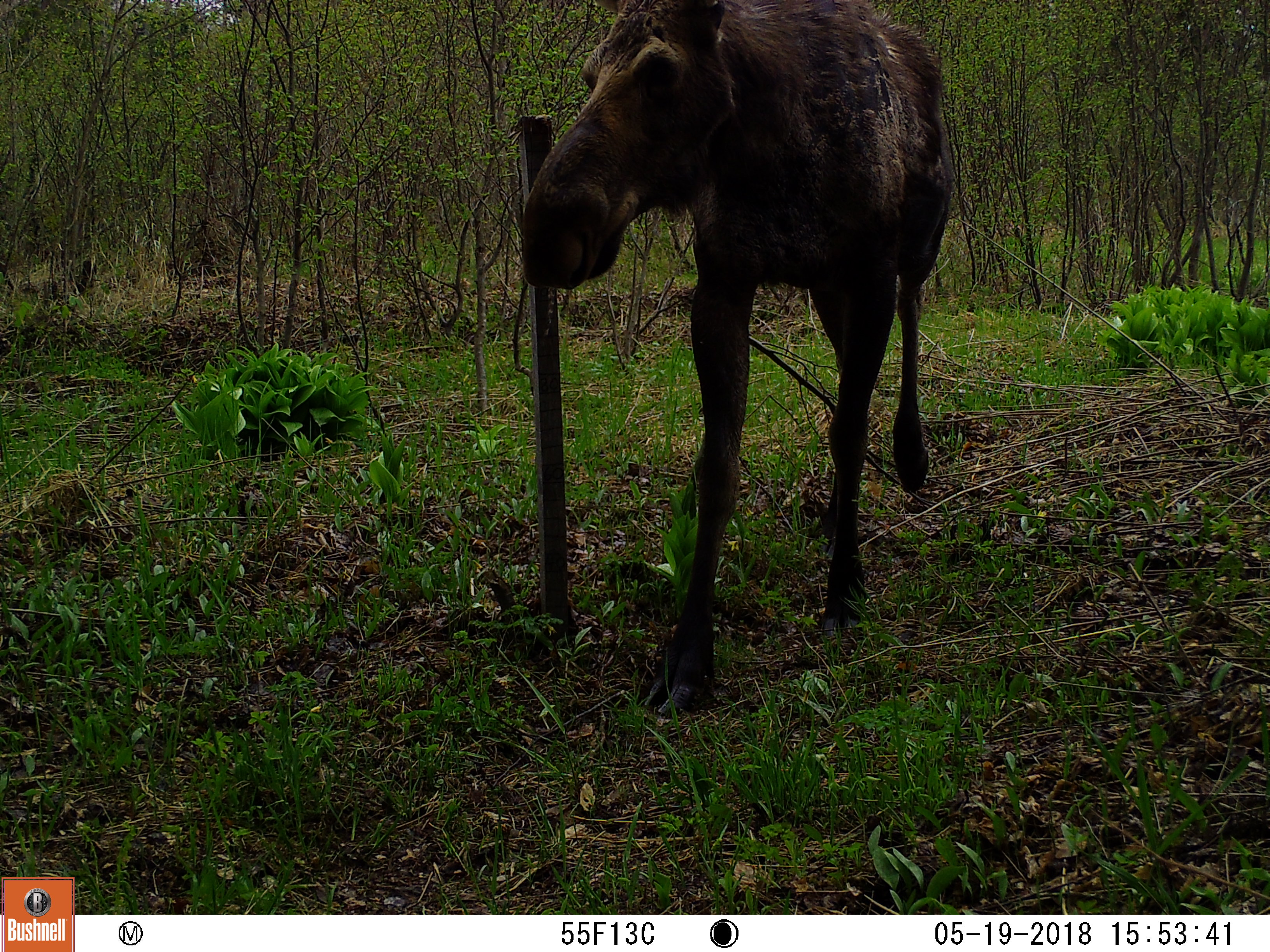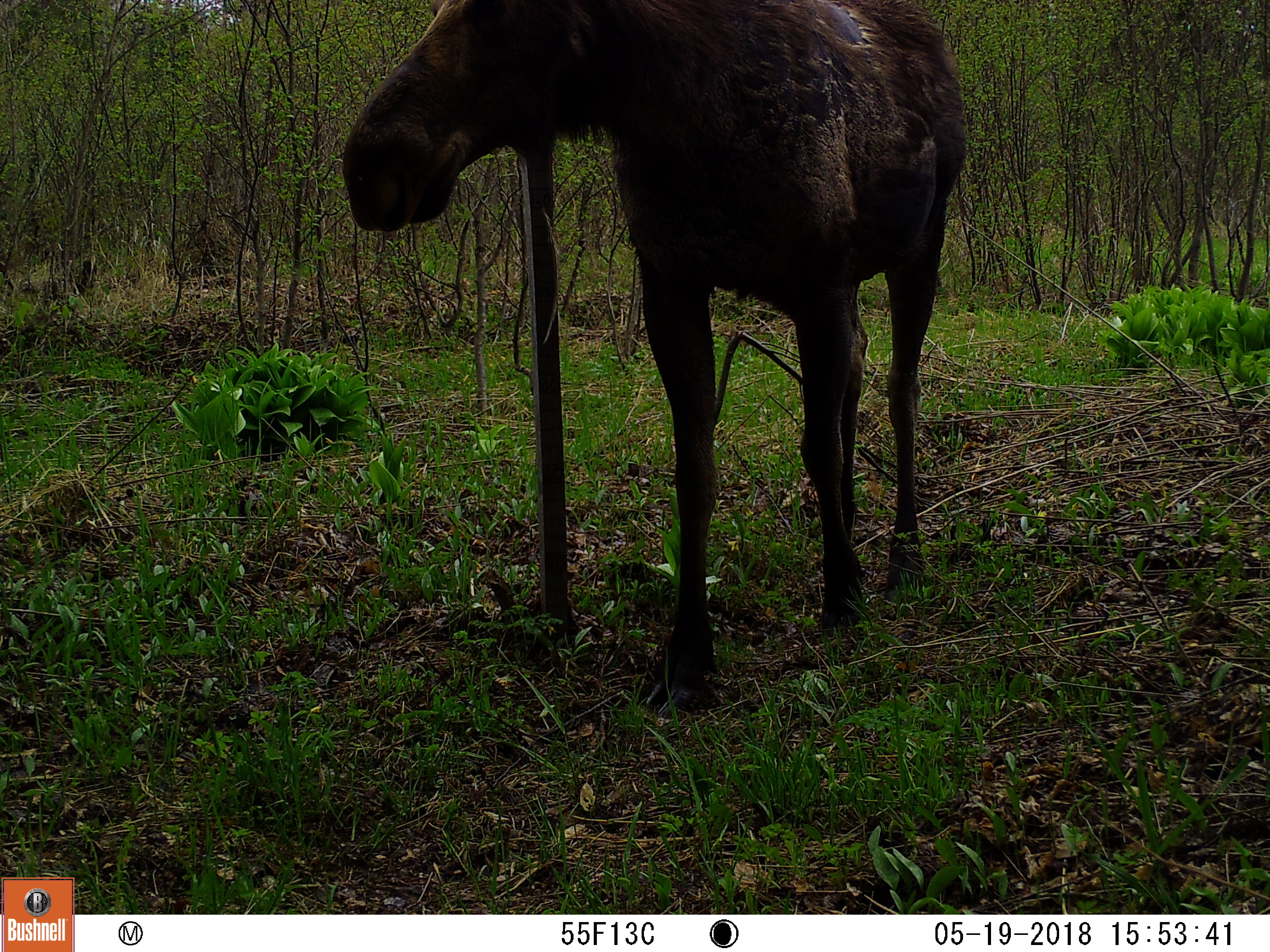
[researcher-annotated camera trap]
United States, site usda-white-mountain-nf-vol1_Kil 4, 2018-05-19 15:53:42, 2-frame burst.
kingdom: Animalia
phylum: Chordata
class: Mammalia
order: Artiodactyla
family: Cervidae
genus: Alces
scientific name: Alces alces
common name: moose